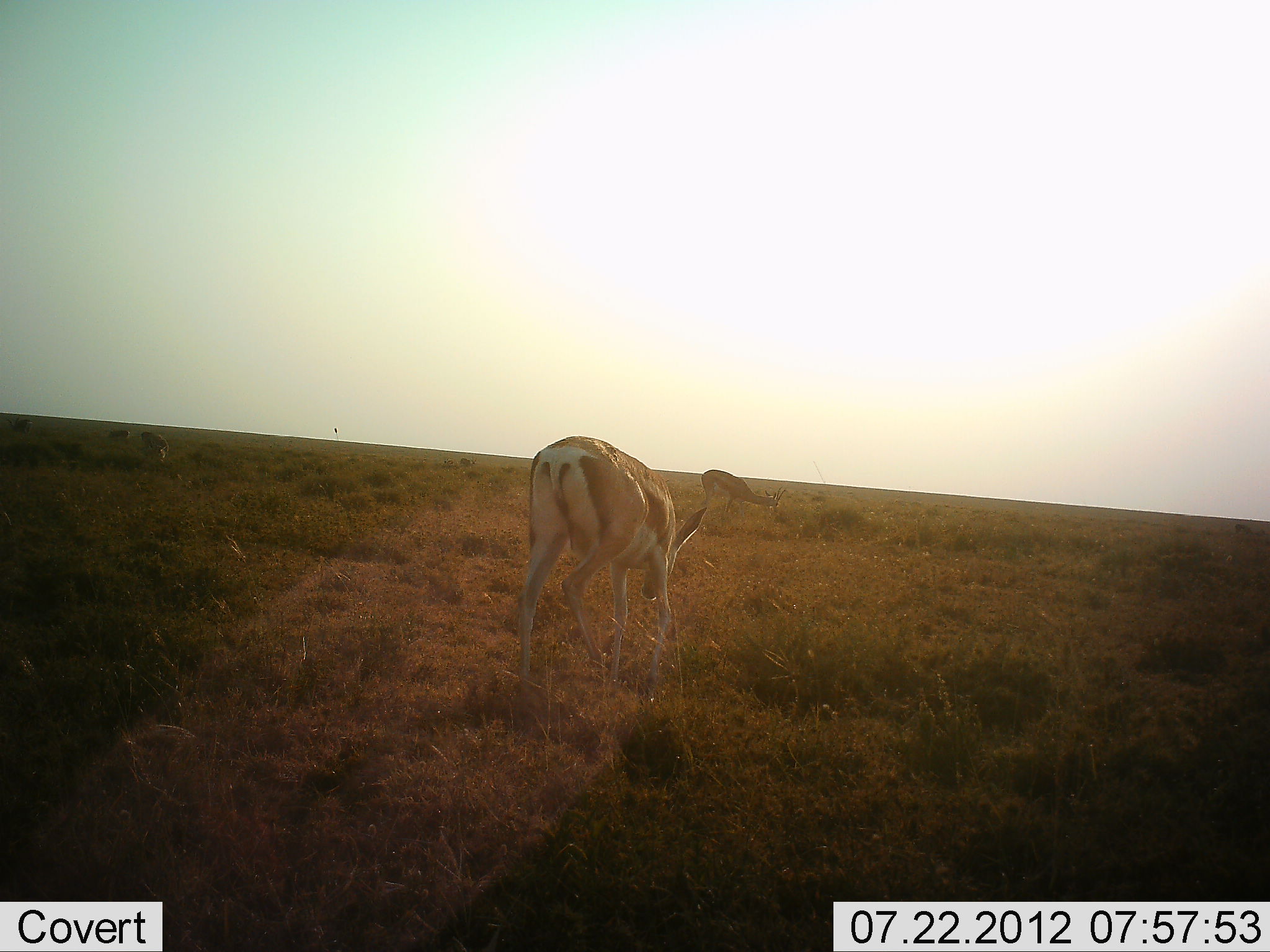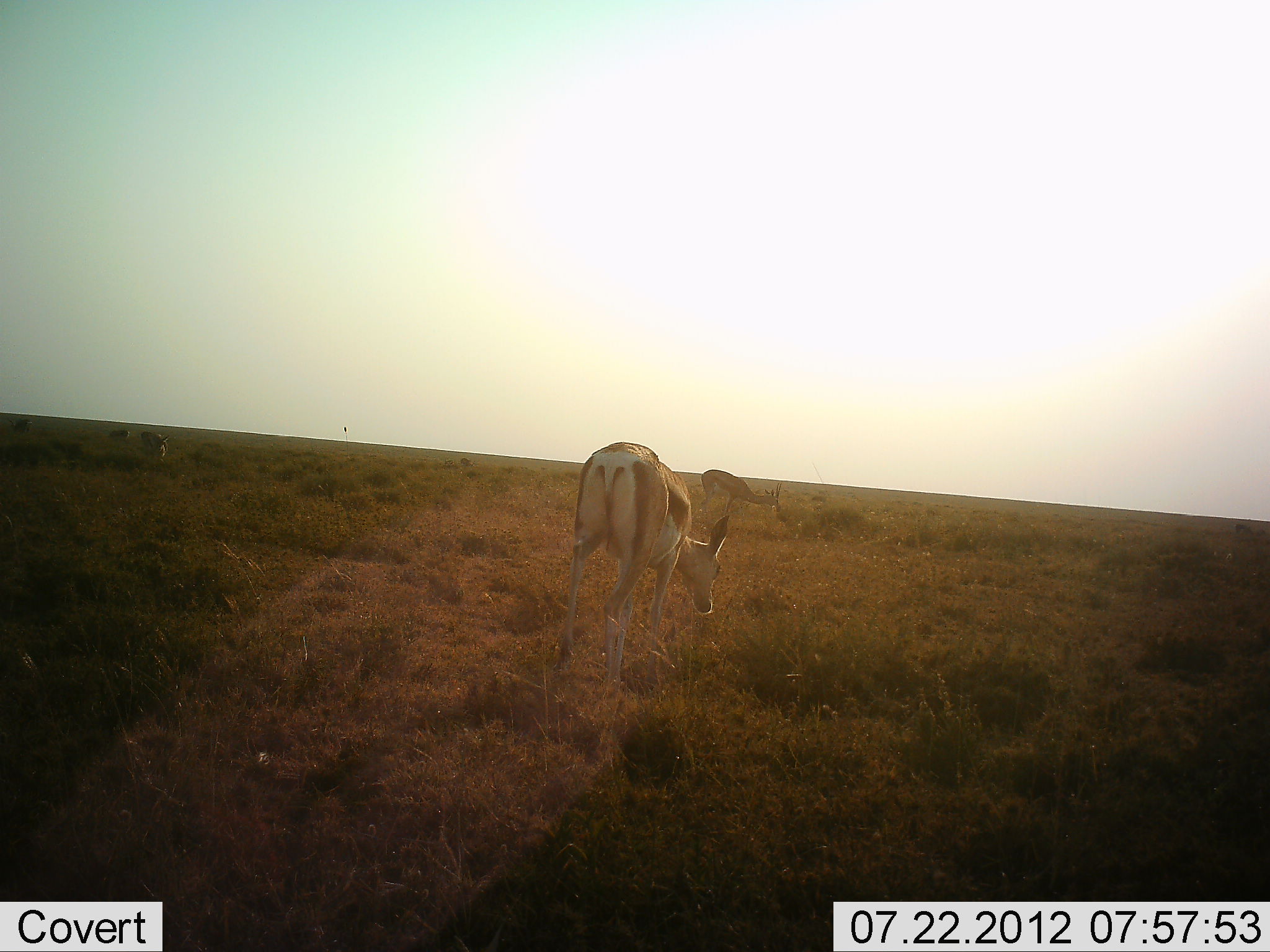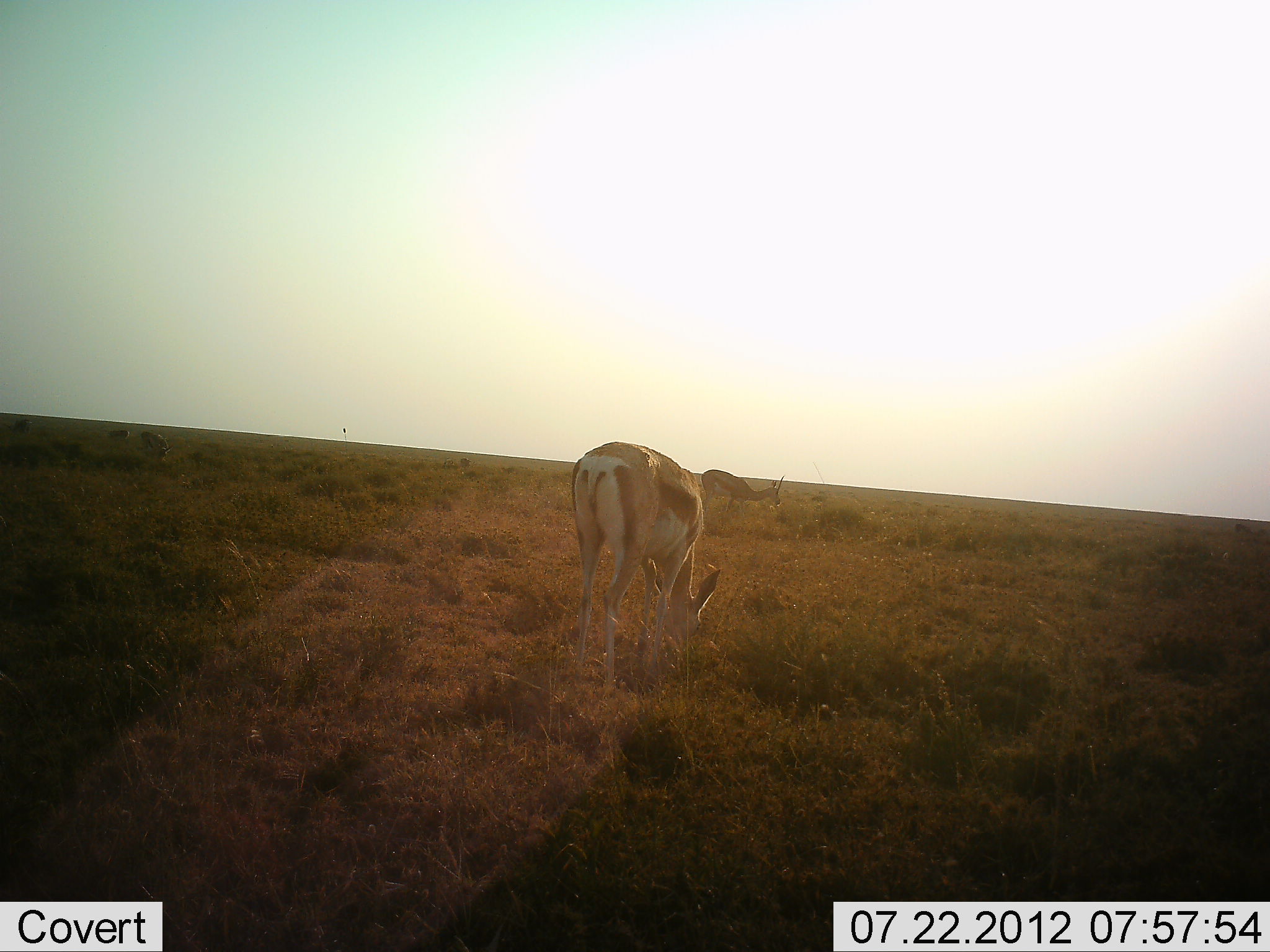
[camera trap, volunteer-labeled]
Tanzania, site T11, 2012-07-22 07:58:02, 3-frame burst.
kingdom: Animalia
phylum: Chordata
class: Mammalia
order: Artiodactyla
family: Bovidae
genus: Nanger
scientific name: Nanger granti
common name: grant's gazelle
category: gazellegrants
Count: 2.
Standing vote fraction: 0%.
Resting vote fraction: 0%.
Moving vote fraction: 36%.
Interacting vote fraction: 0%.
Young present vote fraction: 0%.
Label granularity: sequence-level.